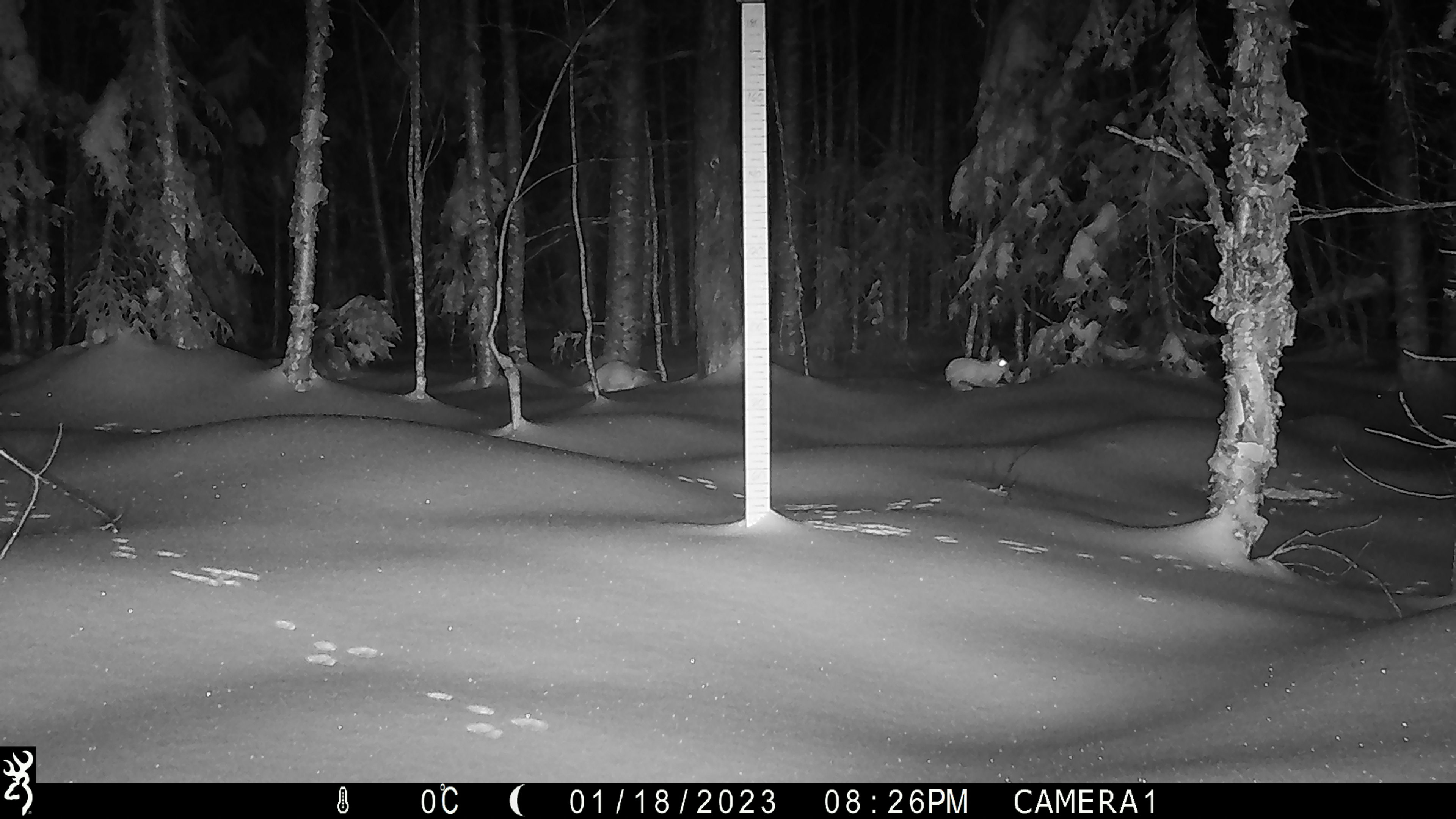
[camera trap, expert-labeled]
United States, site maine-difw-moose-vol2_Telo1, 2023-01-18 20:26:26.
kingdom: Animalia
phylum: Chordata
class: Mammalia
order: Lagomorpha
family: Leporidae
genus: Lepus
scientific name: Lepus americanus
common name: snowshoe hare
Snowshoe hare (Lepus americanus).